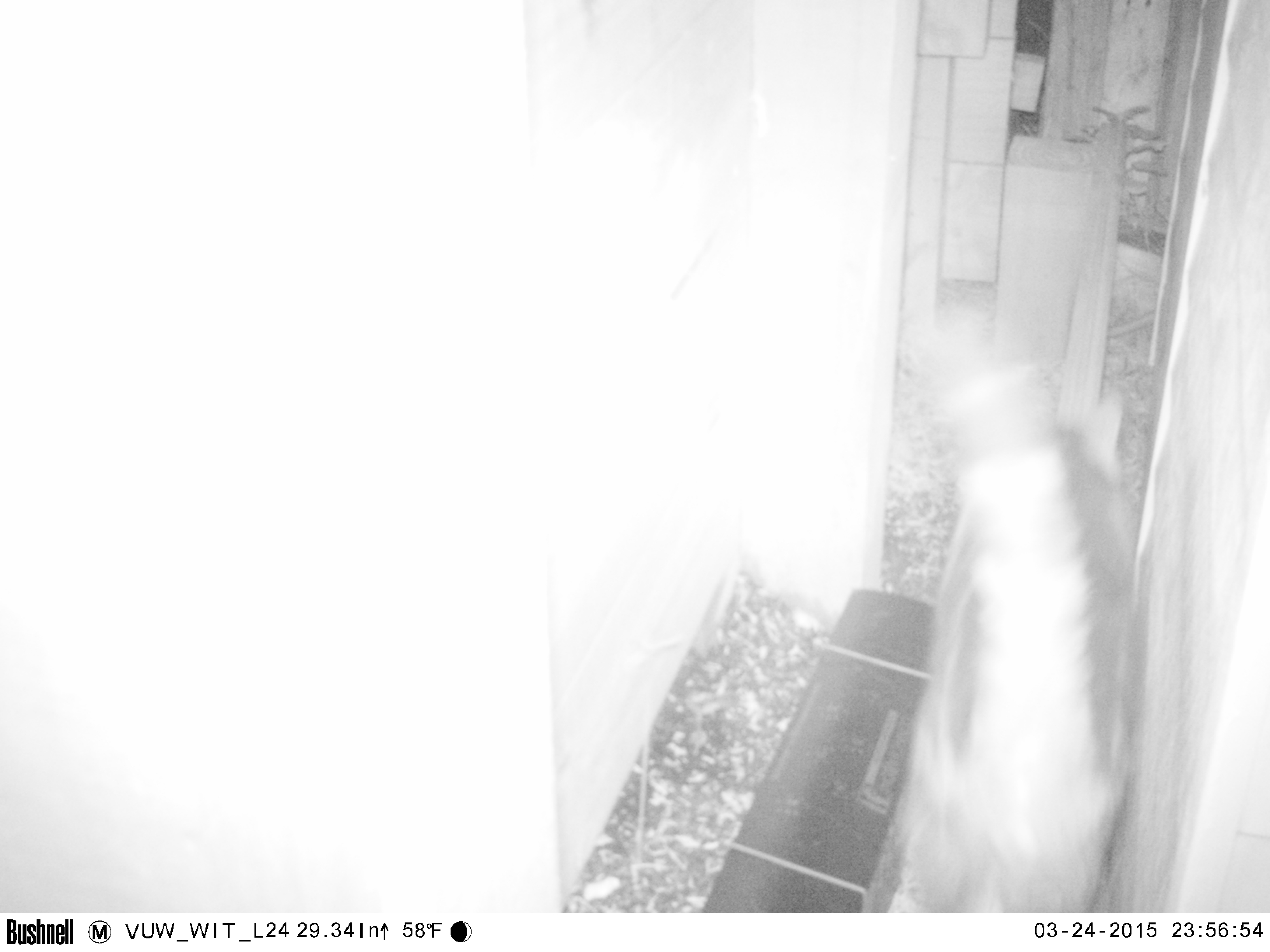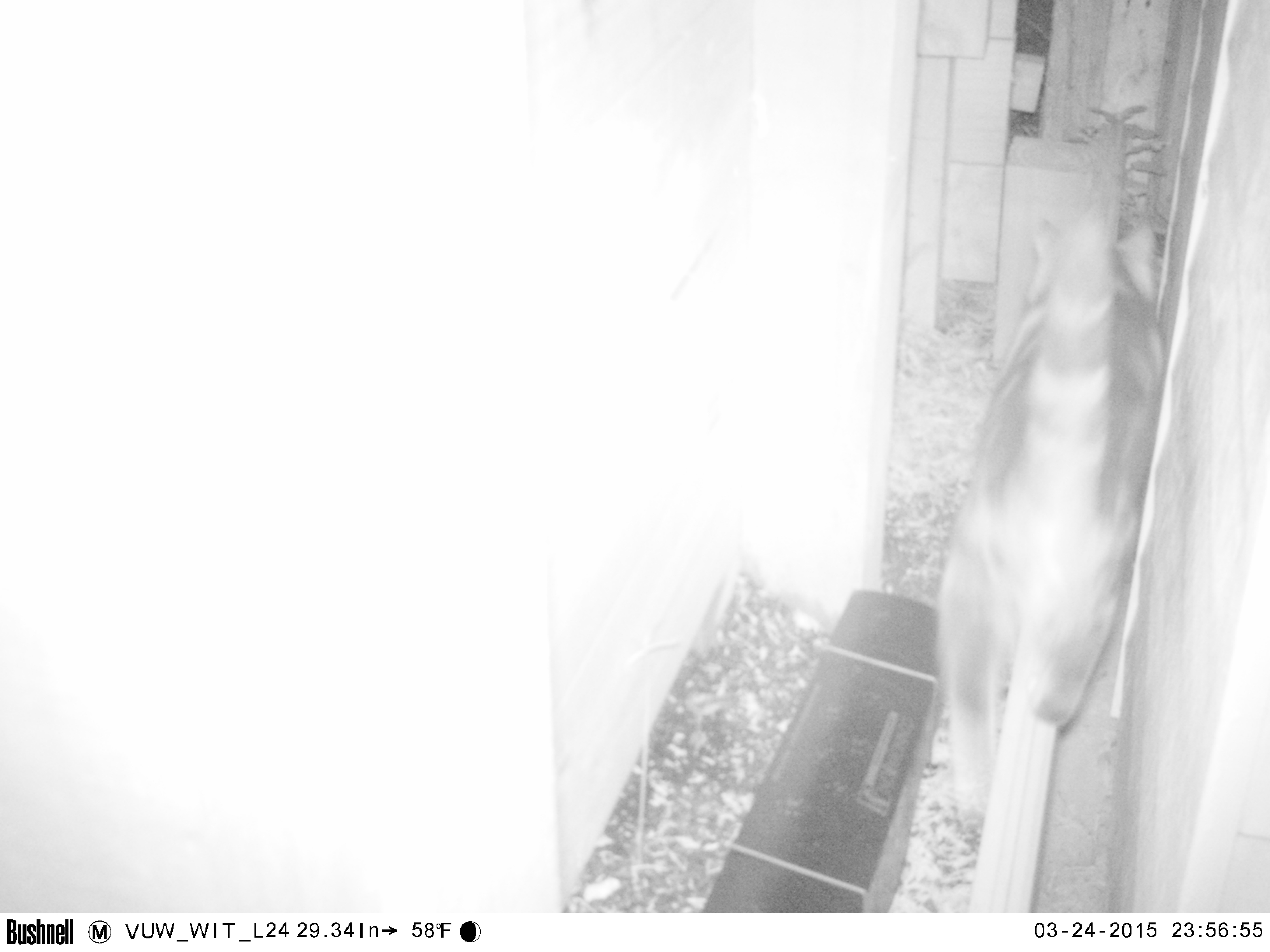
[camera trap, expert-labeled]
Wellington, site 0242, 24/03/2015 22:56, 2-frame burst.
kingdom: Animalia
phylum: Chordata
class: Mammalia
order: Carnivora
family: Felidae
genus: Felis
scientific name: Felis catus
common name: cat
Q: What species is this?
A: Cat (Felis catus).